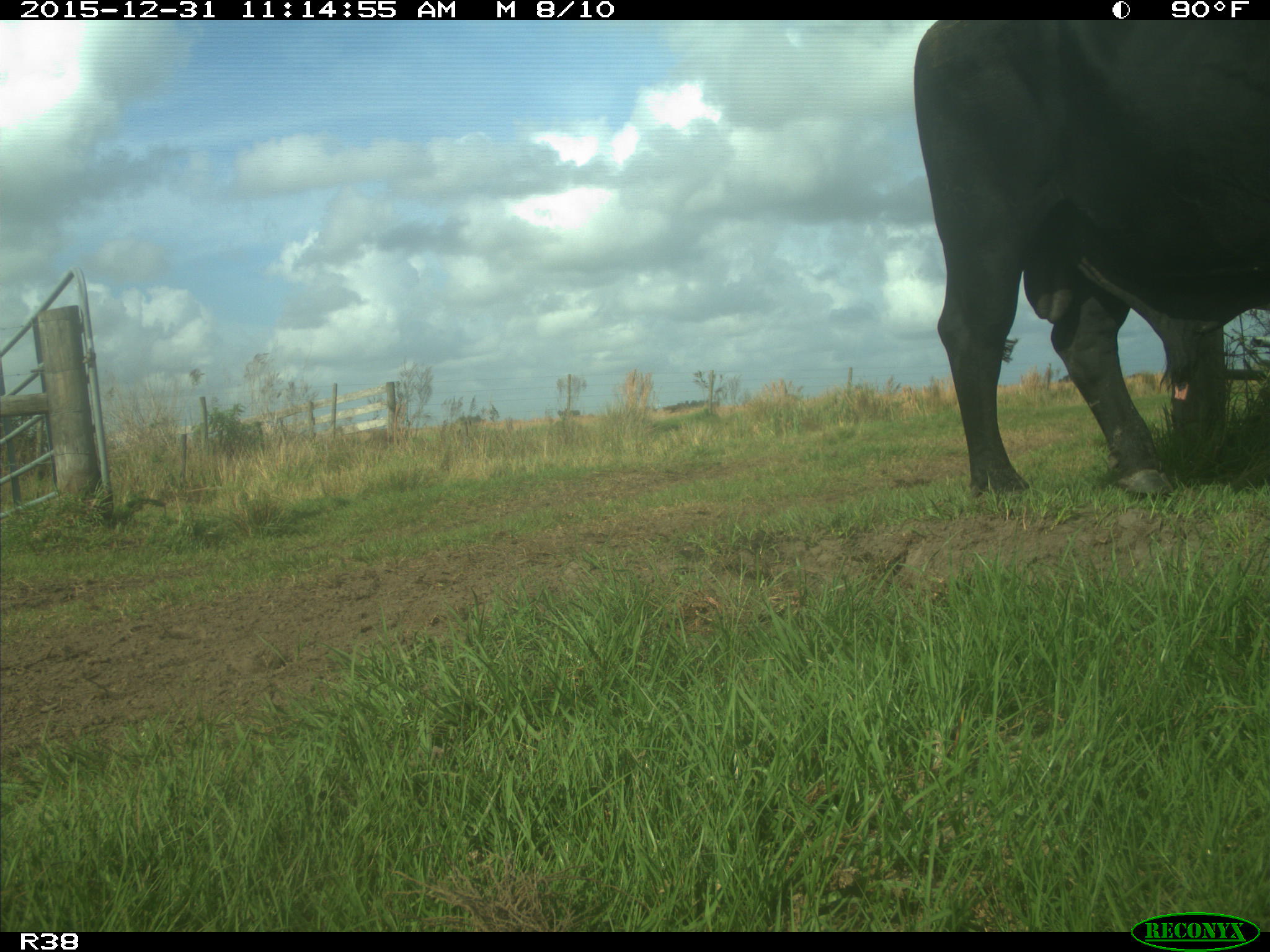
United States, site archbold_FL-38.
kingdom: Animalia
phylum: Chordata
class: Mammalia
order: Artiodactyla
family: Bovidae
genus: Bos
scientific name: Bos taurus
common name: domestic cow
Bos taurus (domestic cow).